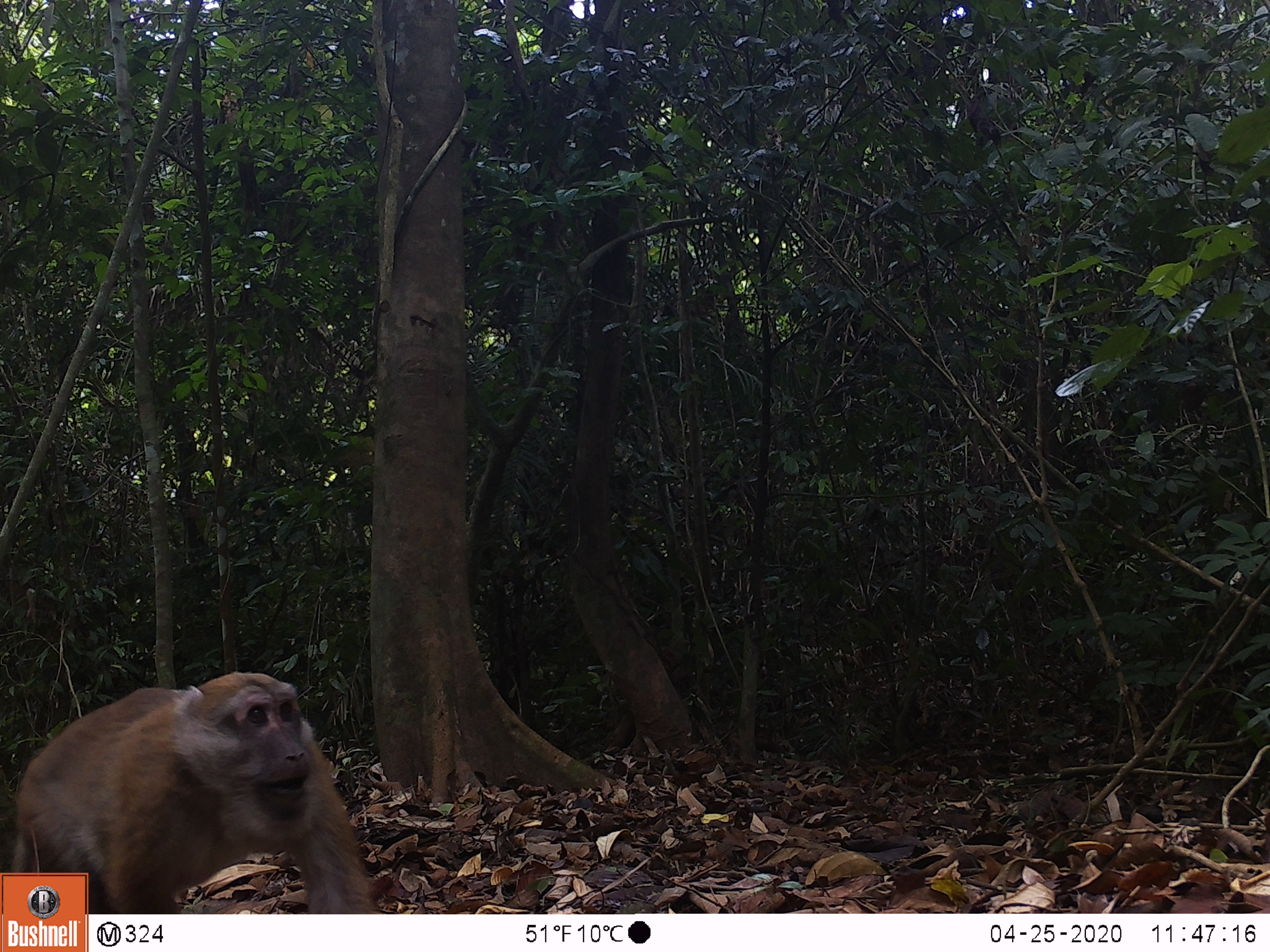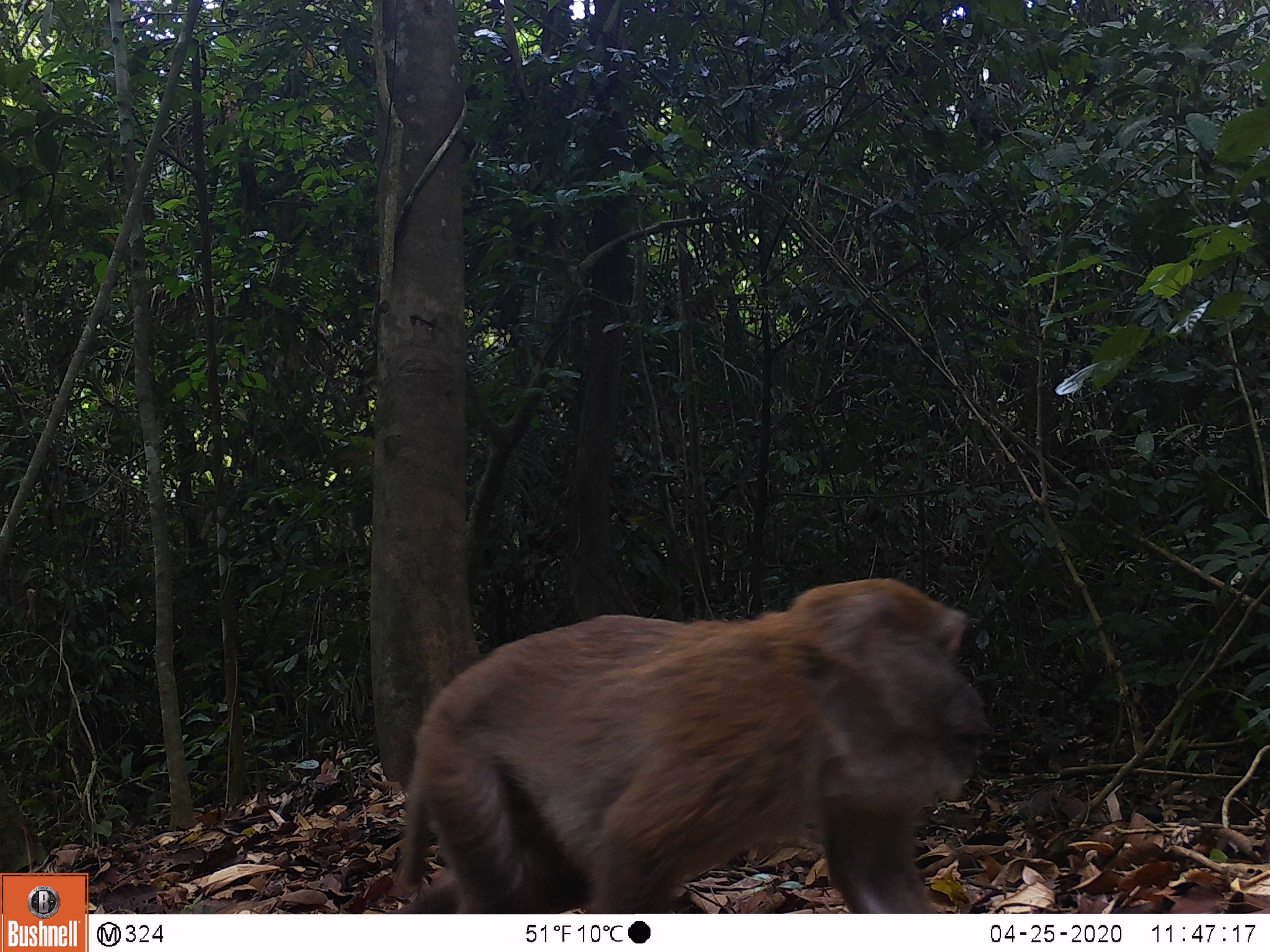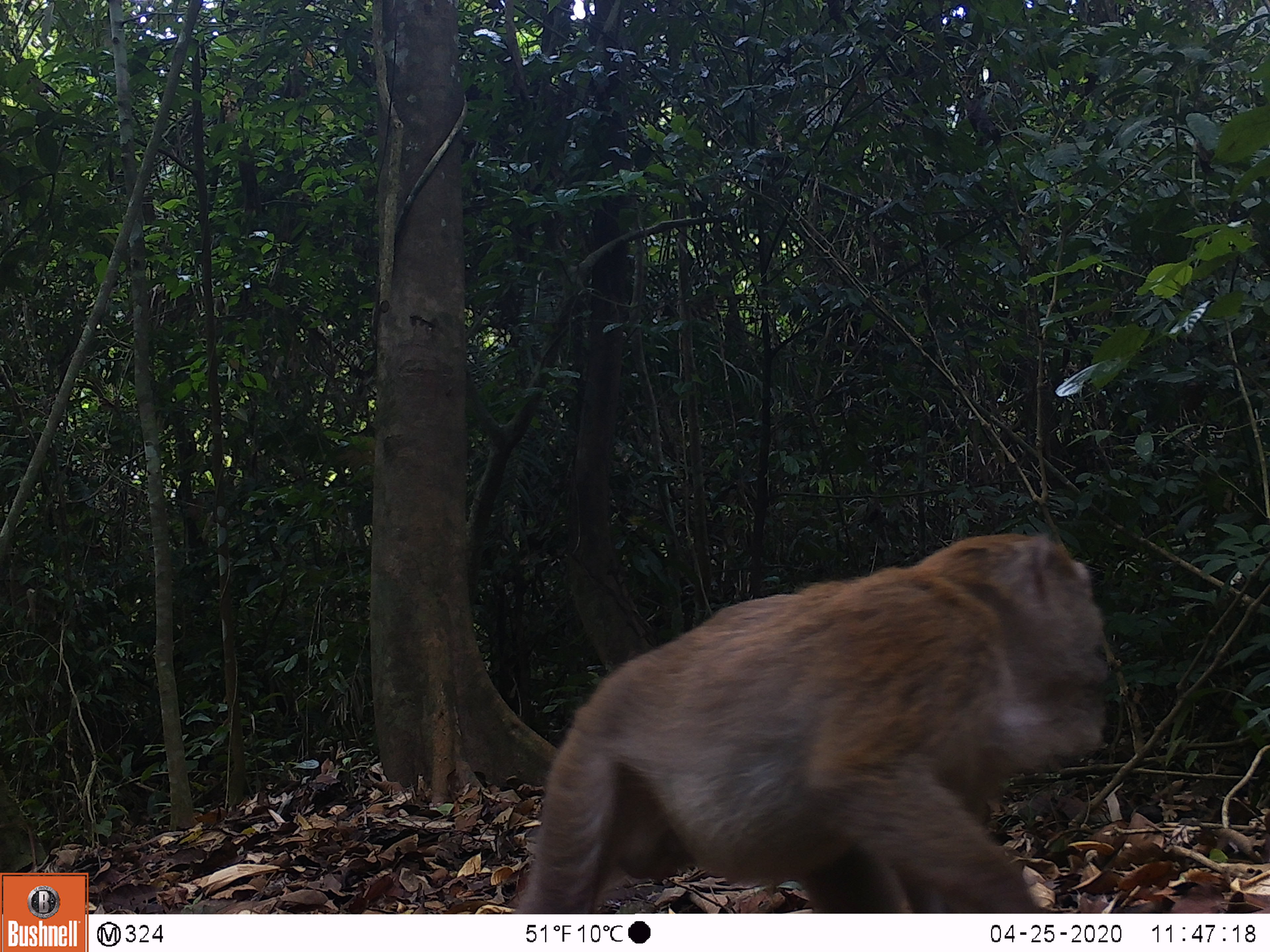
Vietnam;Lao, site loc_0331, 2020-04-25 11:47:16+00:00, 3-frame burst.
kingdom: Animalia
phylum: Chordata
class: Mammalia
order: Primates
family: Cercopithecidae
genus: Macaca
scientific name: Macaca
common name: macaques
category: assam or rhesus macaque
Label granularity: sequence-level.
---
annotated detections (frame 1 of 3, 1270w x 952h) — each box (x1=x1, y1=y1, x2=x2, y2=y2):
assam or rhesus macaque: (x1=9, y1=670, x2=375, y2=914)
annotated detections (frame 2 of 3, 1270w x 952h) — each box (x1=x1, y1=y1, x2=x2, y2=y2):
assam or rhesus macaque: (x1=393, y1=579, x2=983, y2=913)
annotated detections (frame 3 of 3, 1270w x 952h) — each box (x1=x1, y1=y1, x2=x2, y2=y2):
assam or rhesus macaque: (x1=514, y1=531, x2=1112, y2=913)